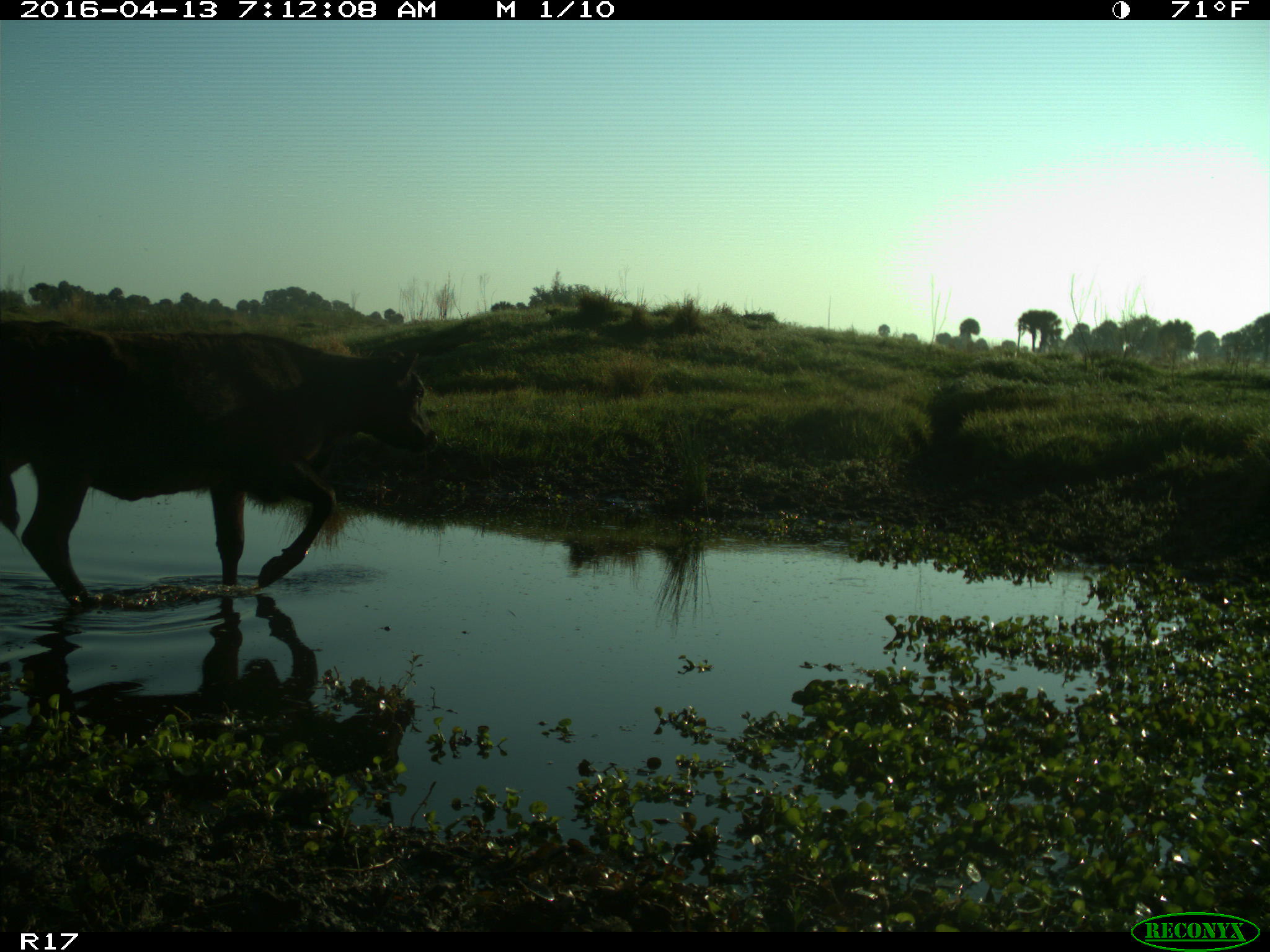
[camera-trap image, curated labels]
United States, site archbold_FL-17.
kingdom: Animalia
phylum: Chordata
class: Mammalia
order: Artiodactyla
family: Bovidae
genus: Bos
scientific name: Bos taurus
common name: domestic cow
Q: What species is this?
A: Bos taurus (domestic cow).